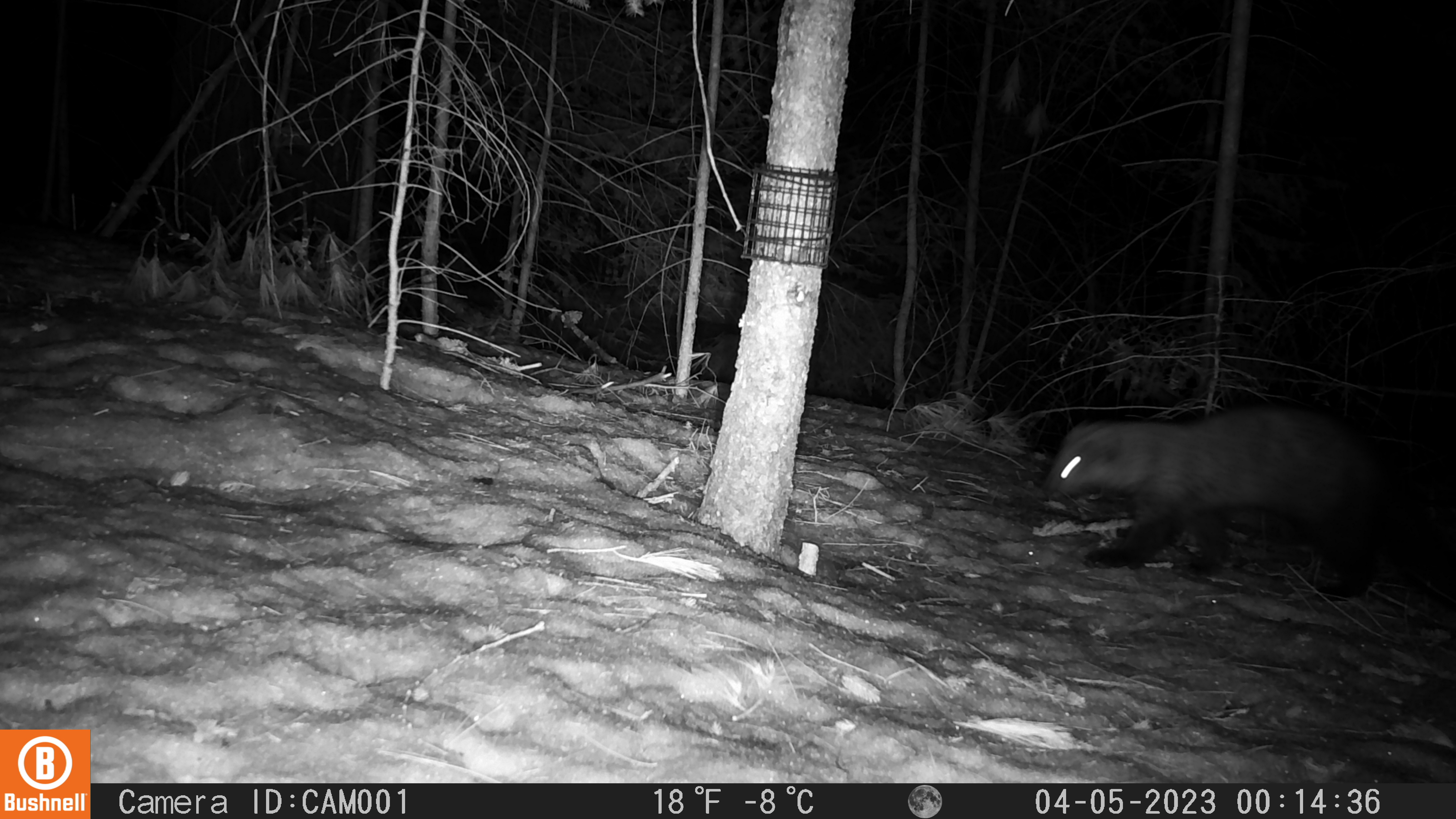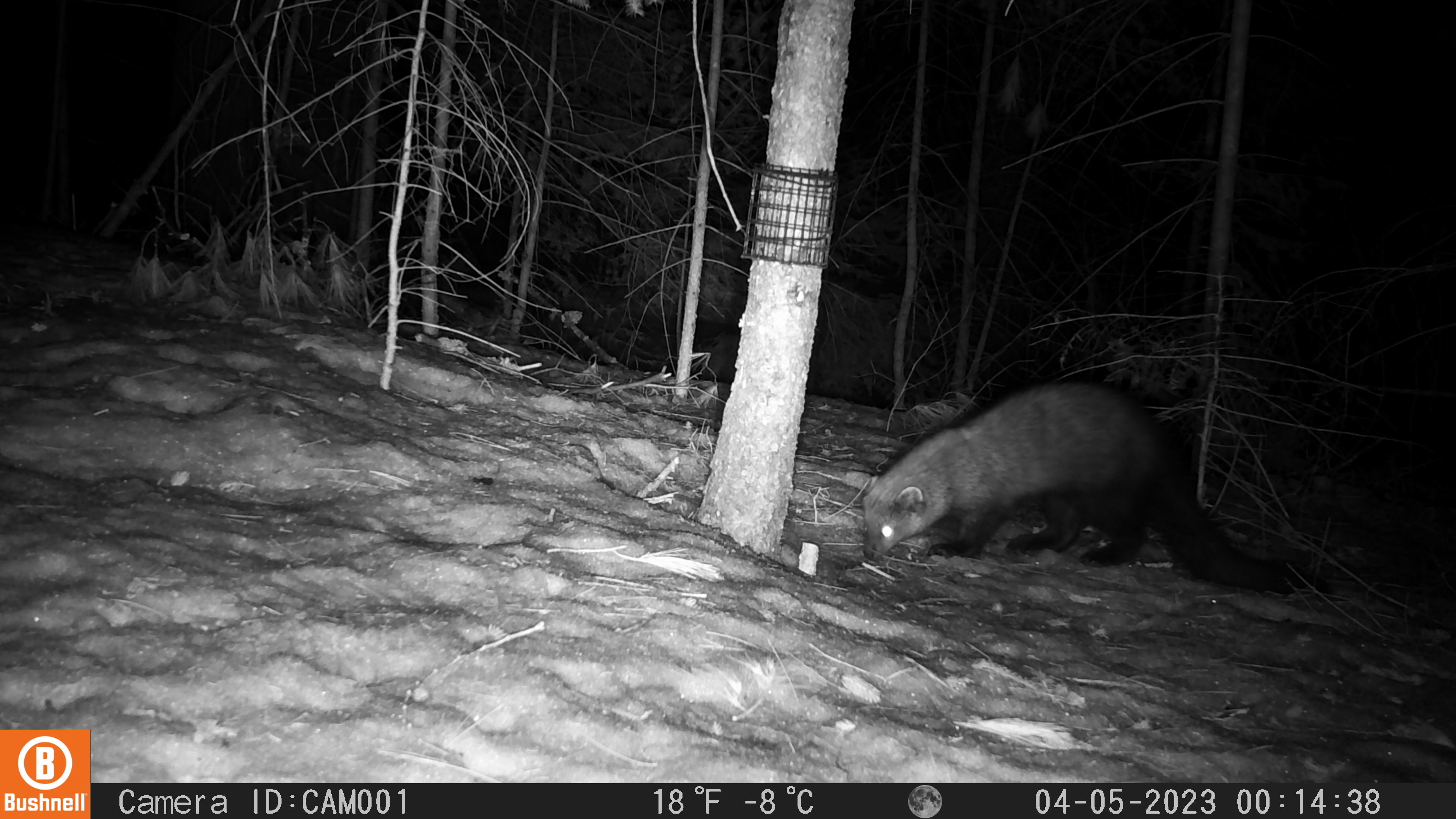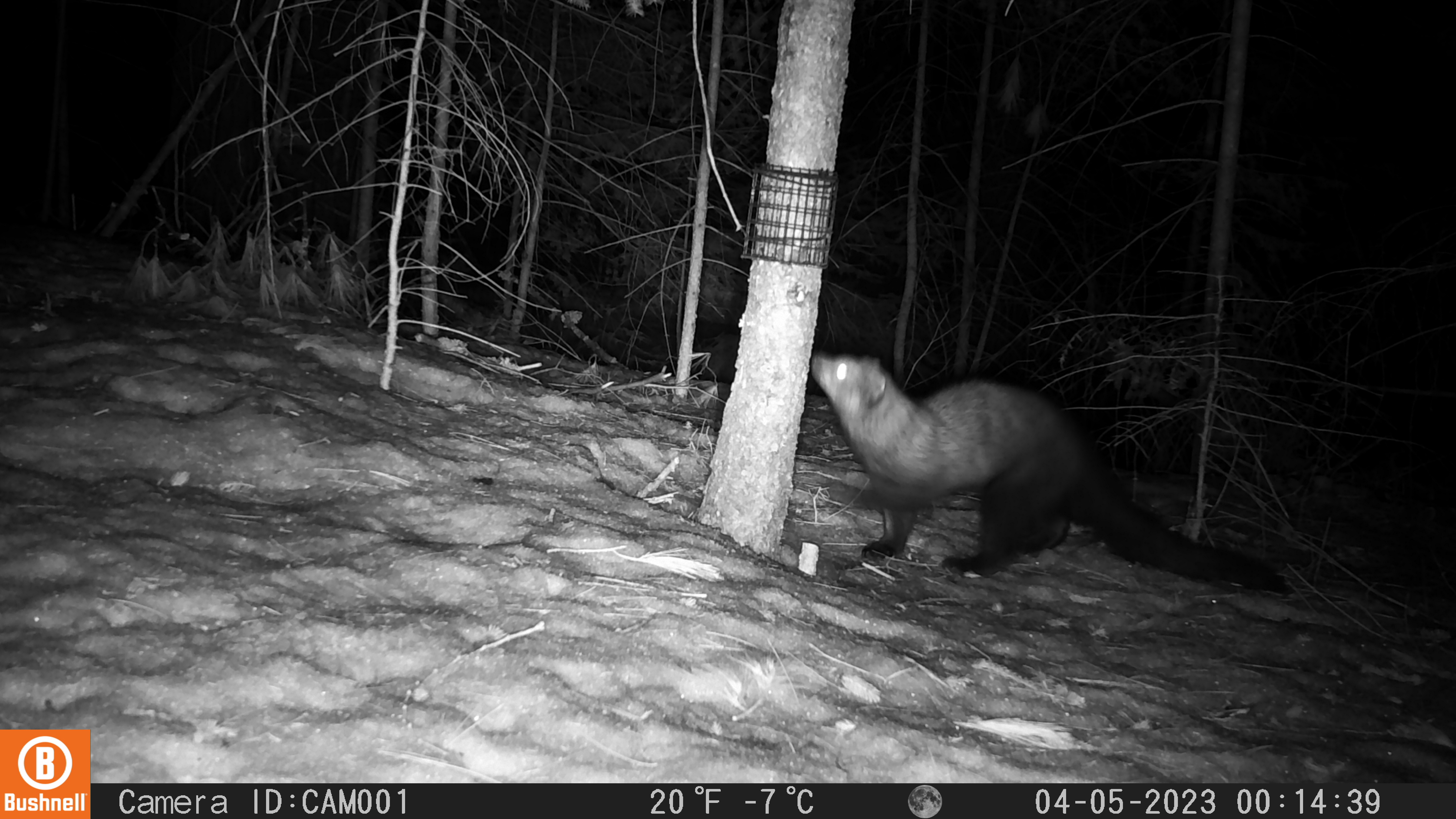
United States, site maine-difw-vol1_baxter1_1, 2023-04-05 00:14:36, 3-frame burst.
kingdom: Animalia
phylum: Chordata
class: Mammalia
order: Carnivora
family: Mustelidae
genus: Pekania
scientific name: Pekania pennanti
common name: fisher